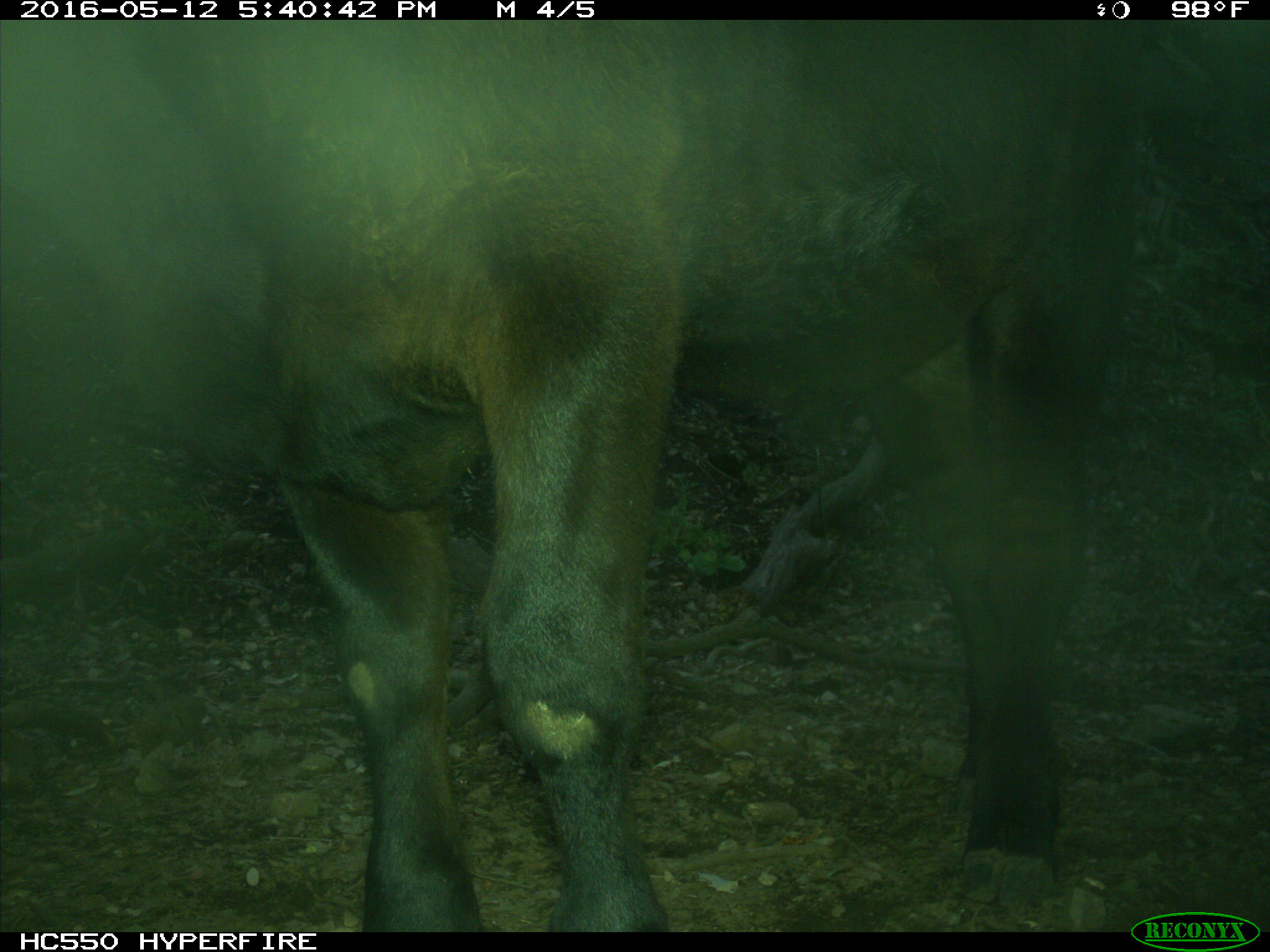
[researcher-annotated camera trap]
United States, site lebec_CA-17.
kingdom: Animalia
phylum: Chordata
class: Mammalia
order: Artiodactyla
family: Bovidae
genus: Bos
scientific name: Bos taurus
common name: domestic cow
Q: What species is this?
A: Bos taurus (domestic cow).